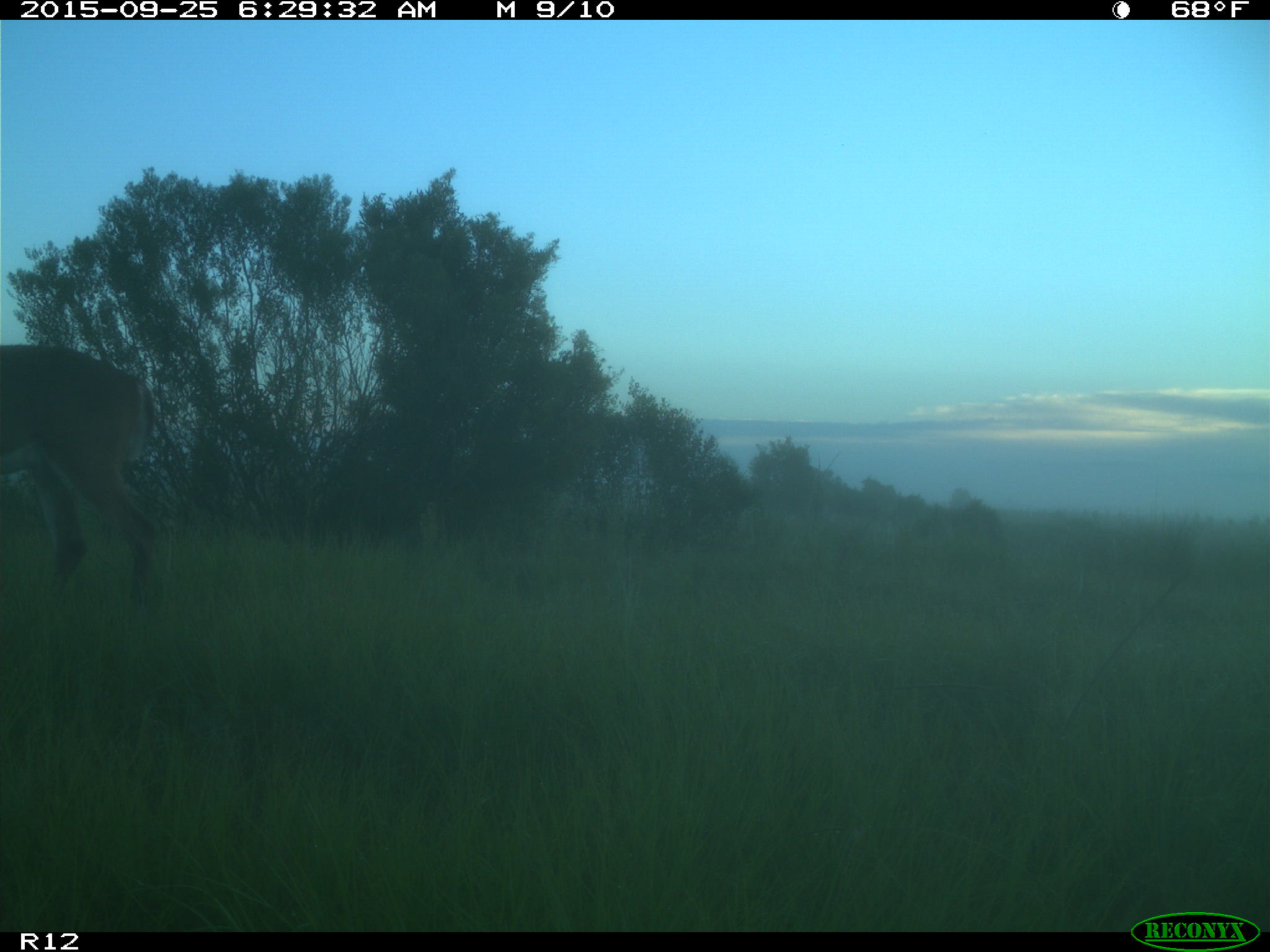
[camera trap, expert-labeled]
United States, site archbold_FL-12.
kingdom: Animalia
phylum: Chordata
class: Mammalia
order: Artiodactyla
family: Cervidae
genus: Odocoileus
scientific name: Odocoileus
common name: deer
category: unidentified deer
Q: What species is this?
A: Unidentified deer (deer) (Odocoileus).